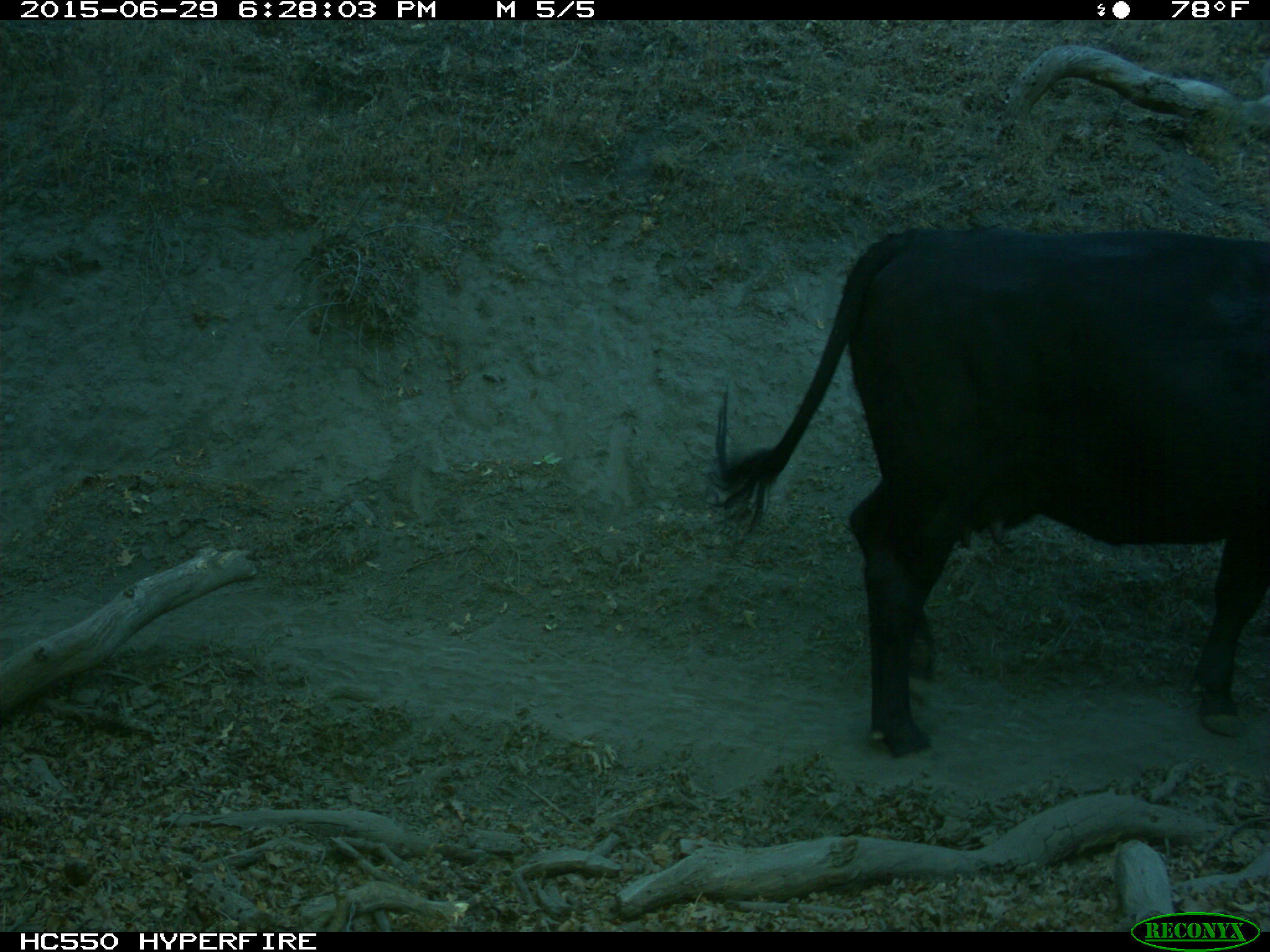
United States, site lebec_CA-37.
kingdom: Animalia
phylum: Chordata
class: Mammalia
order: Artiodactyla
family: Bovidae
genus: Bos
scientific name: Bos taurus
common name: domestic cow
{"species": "Bos taurus (domestic cow)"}